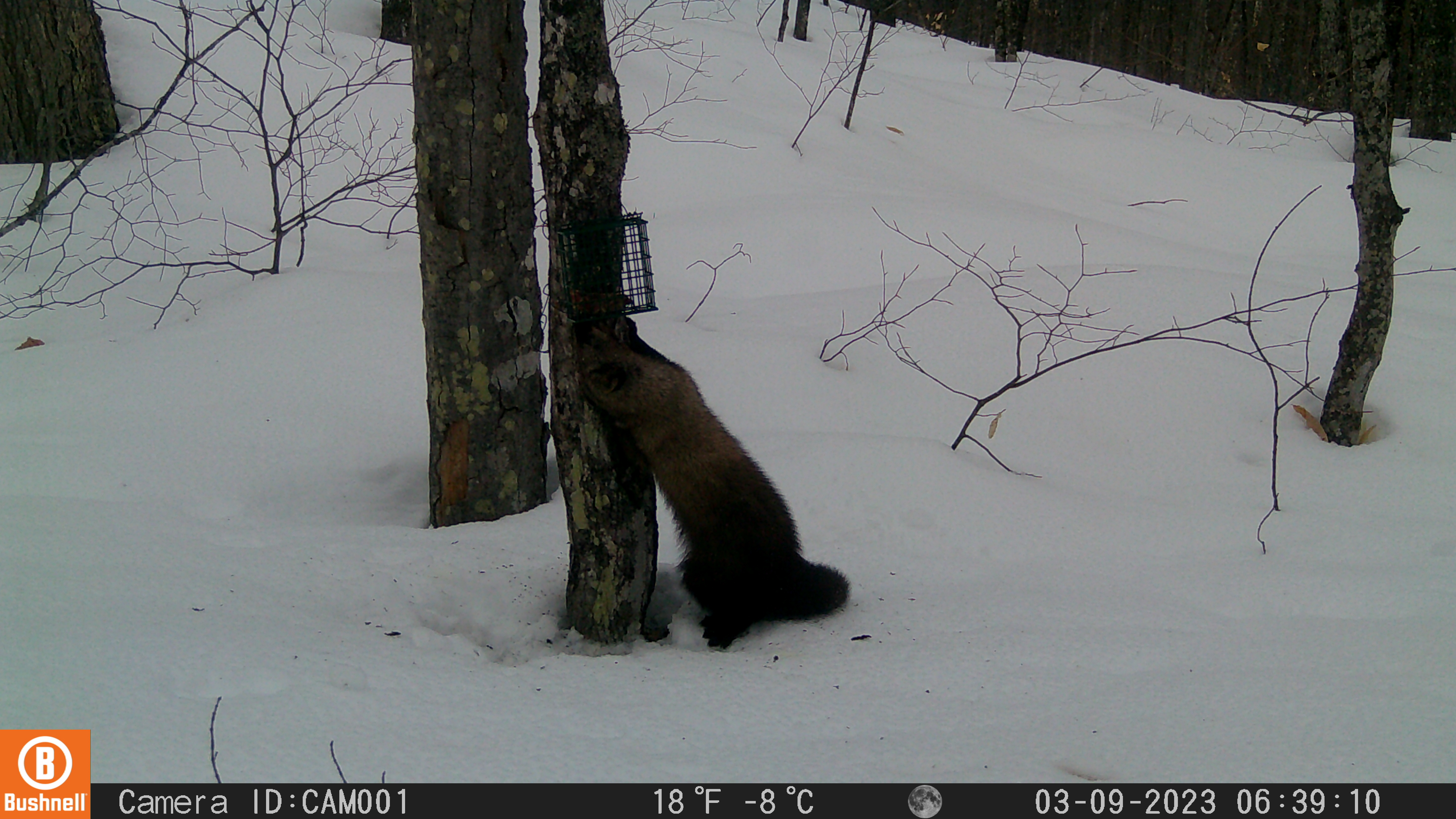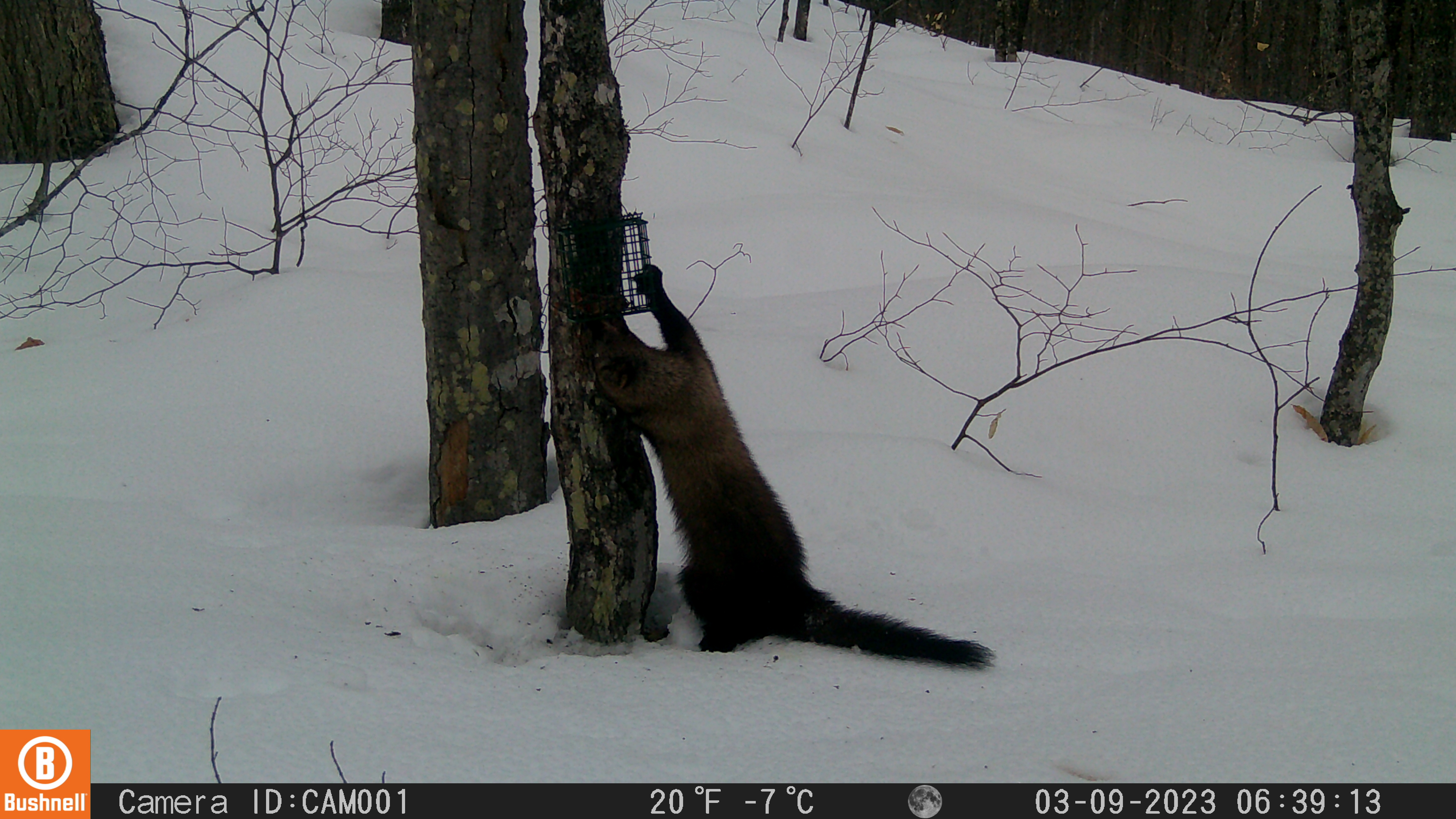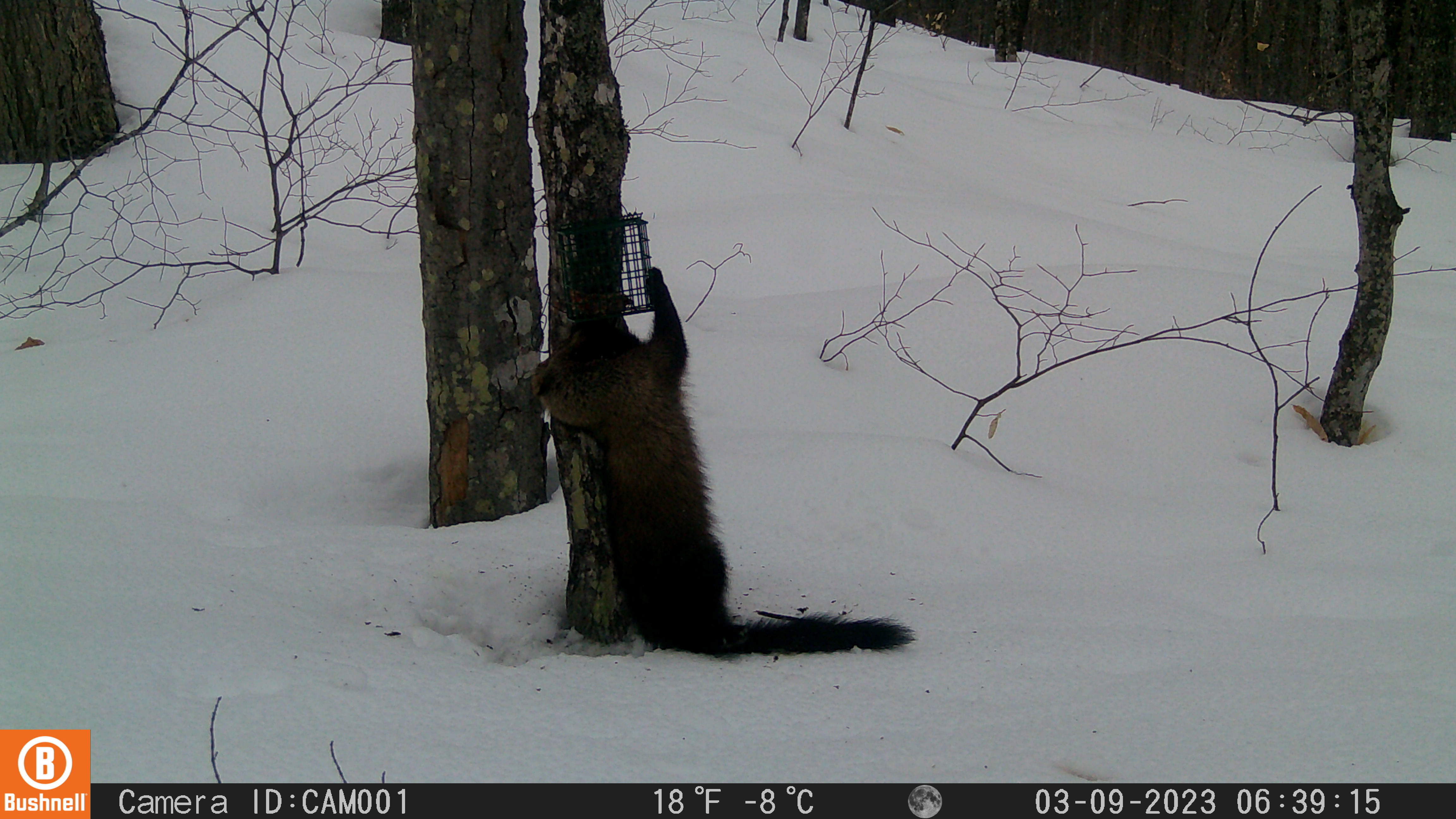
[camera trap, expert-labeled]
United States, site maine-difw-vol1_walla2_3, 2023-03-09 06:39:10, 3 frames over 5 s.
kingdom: Animalia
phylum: Chordata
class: Mammalia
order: Carnivora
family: Mustelidae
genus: Pekania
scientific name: Pekania pennanti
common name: fisher